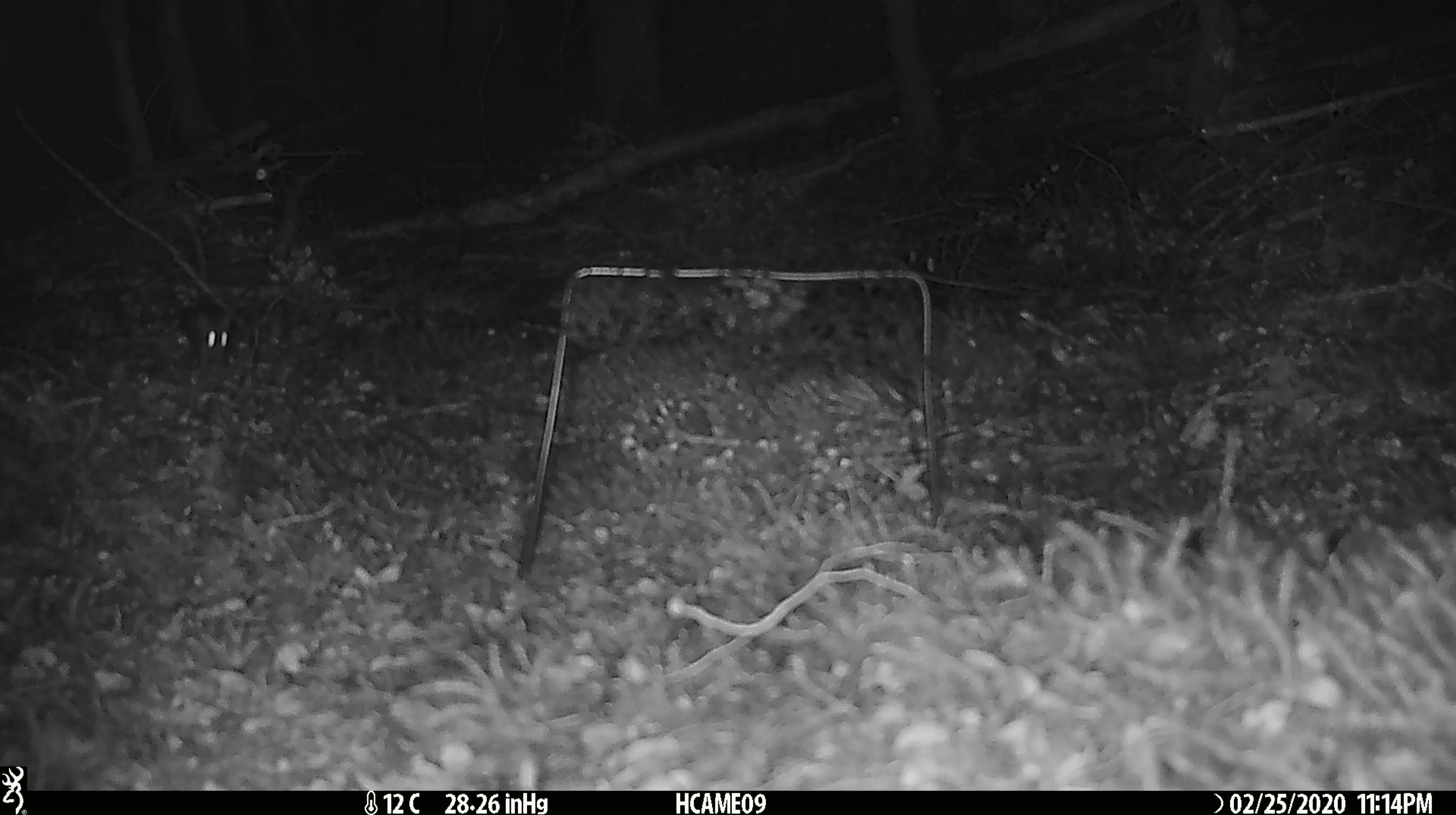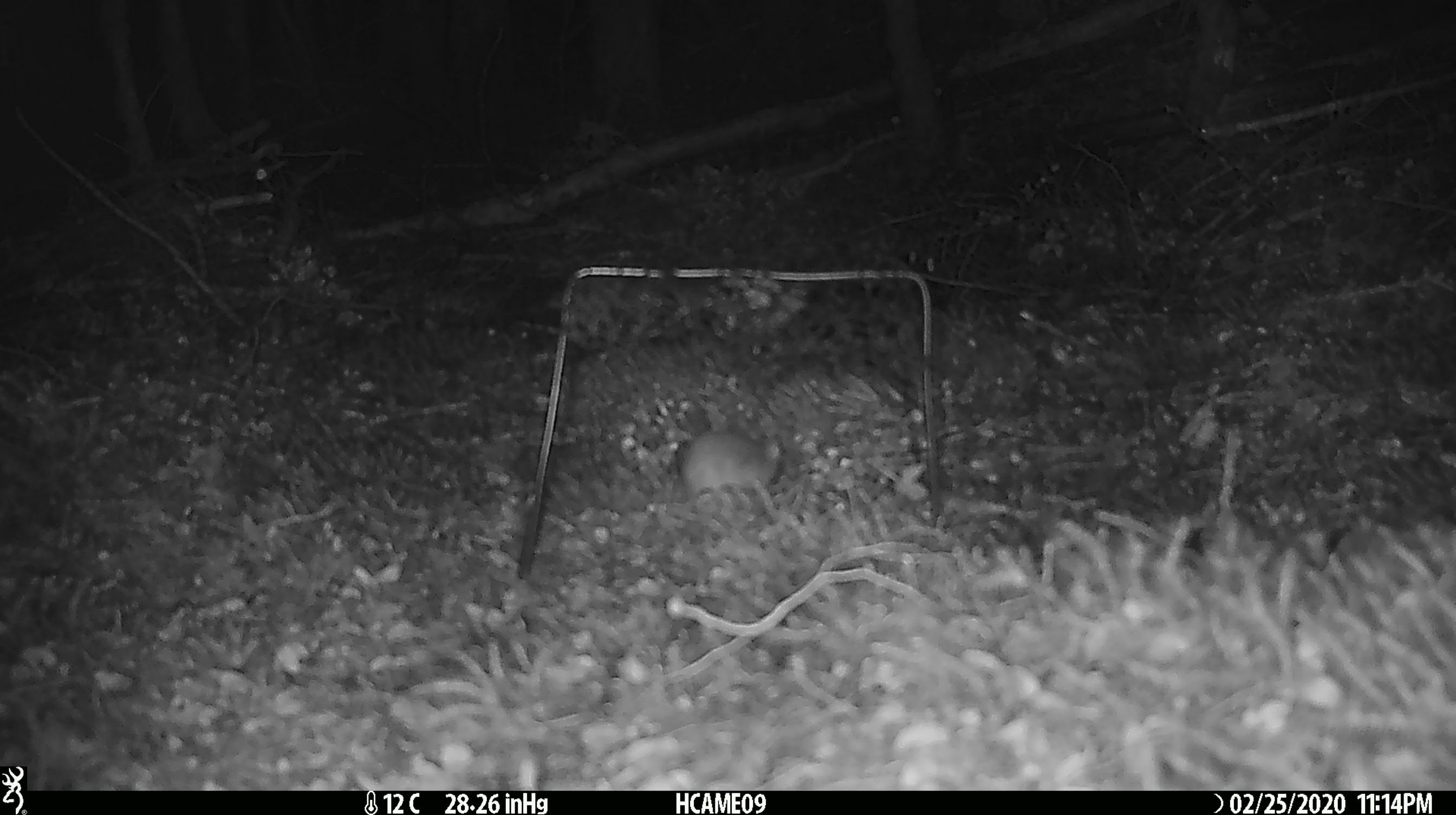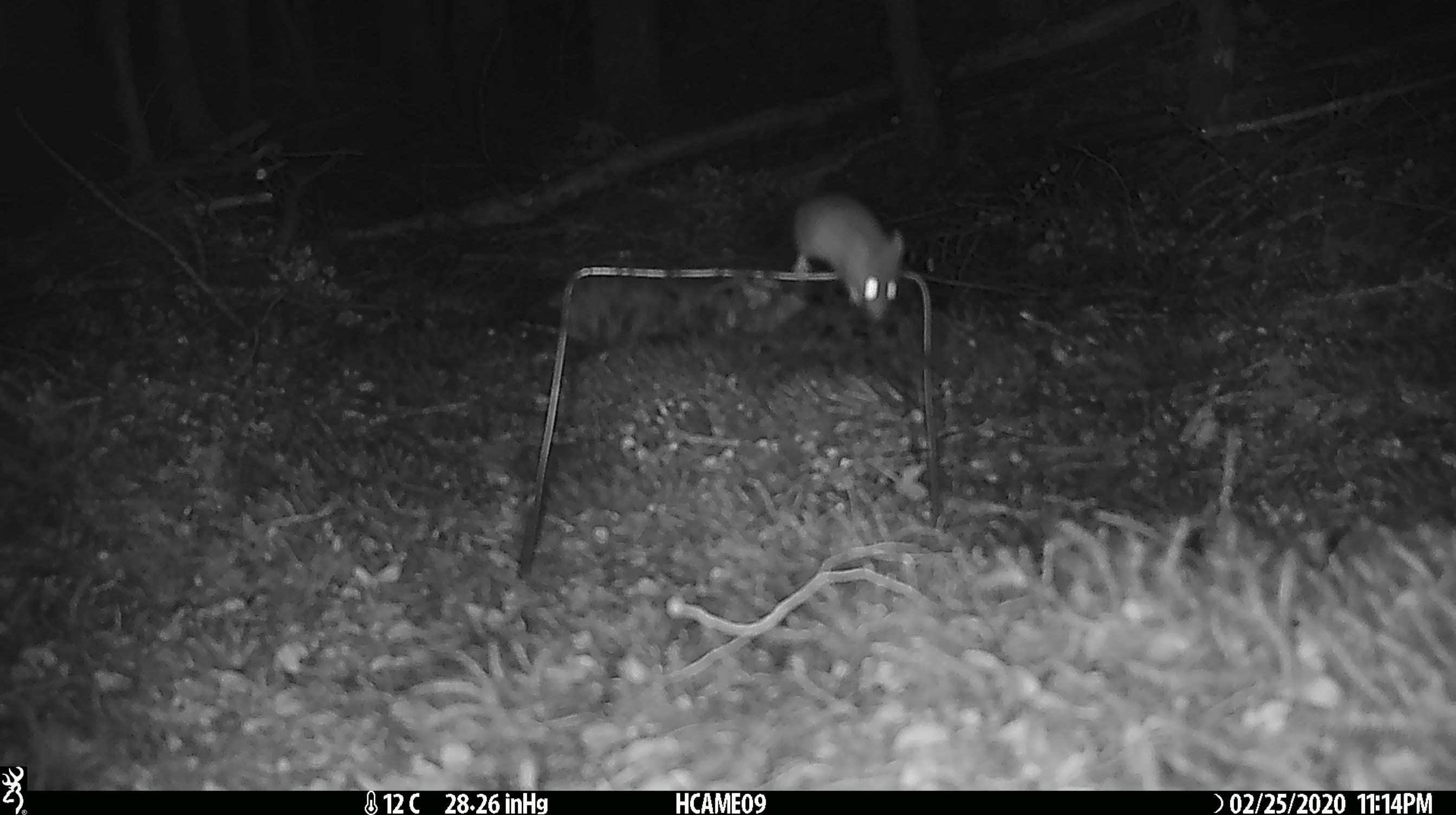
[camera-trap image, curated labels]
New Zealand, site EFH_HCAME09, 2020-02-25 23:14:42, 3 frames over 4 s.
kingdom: Animalia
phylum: Chordata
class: Mammalia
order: Rodentia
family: Muridae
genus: Mus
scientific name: Mus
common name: mouse